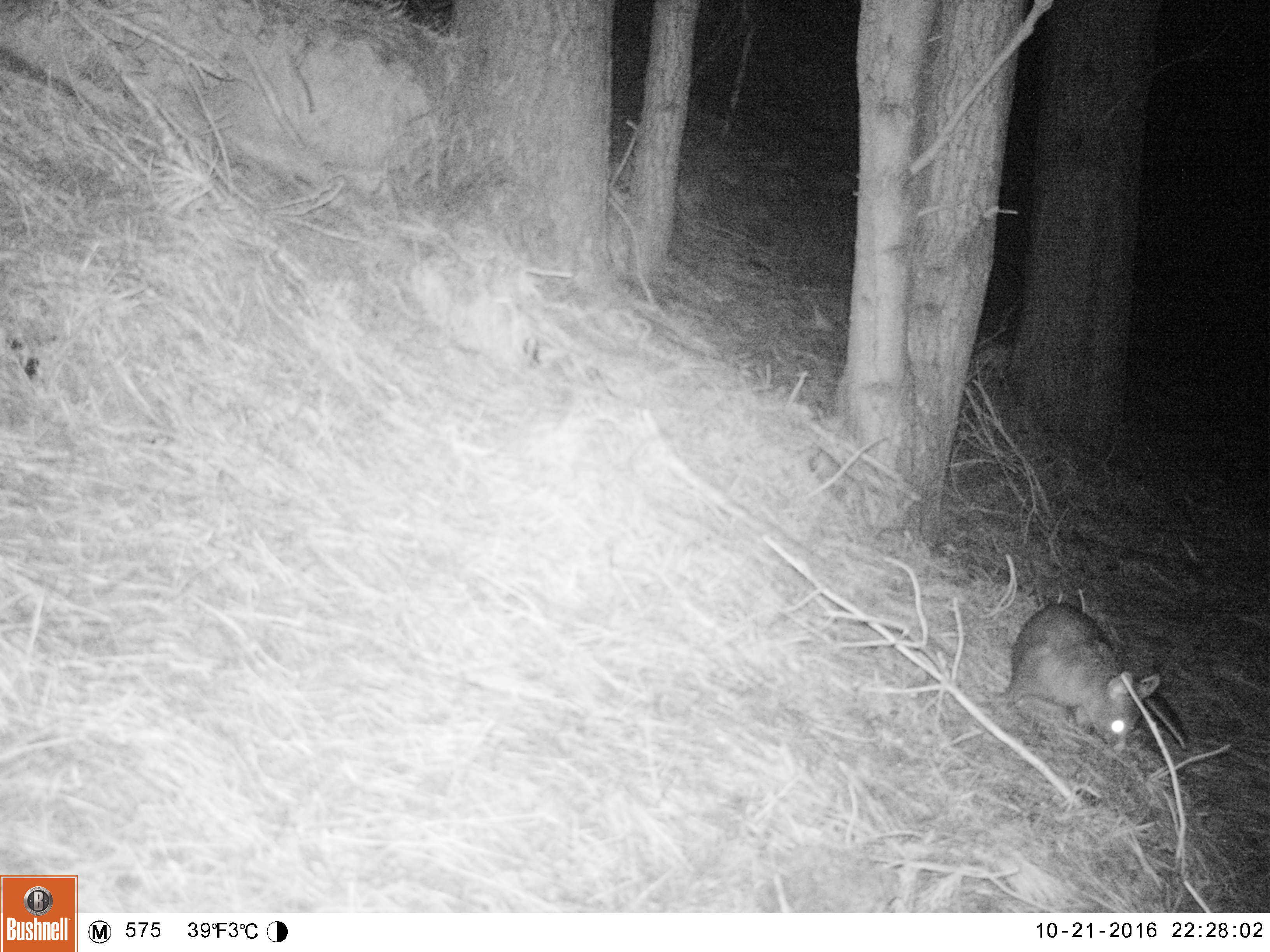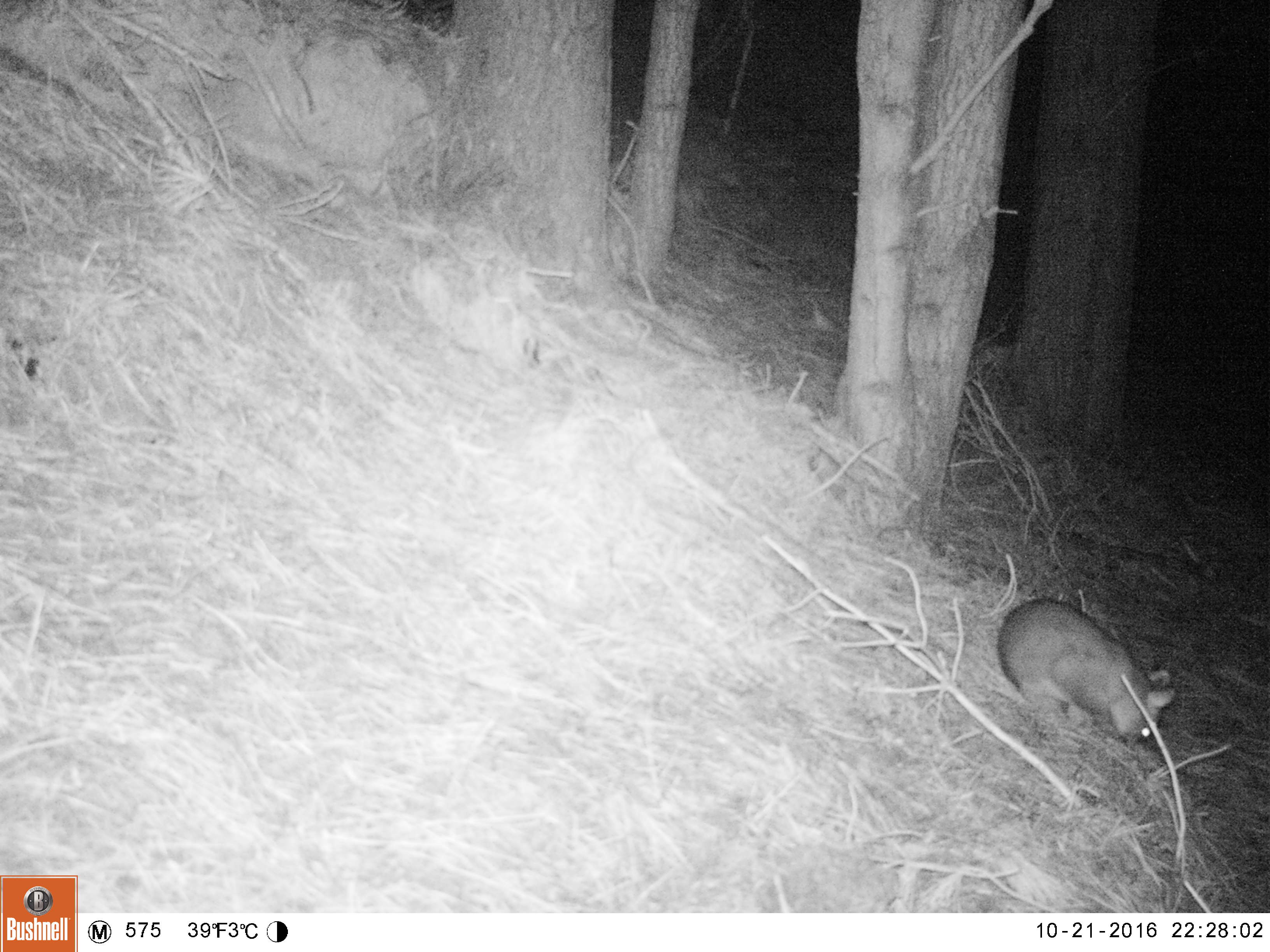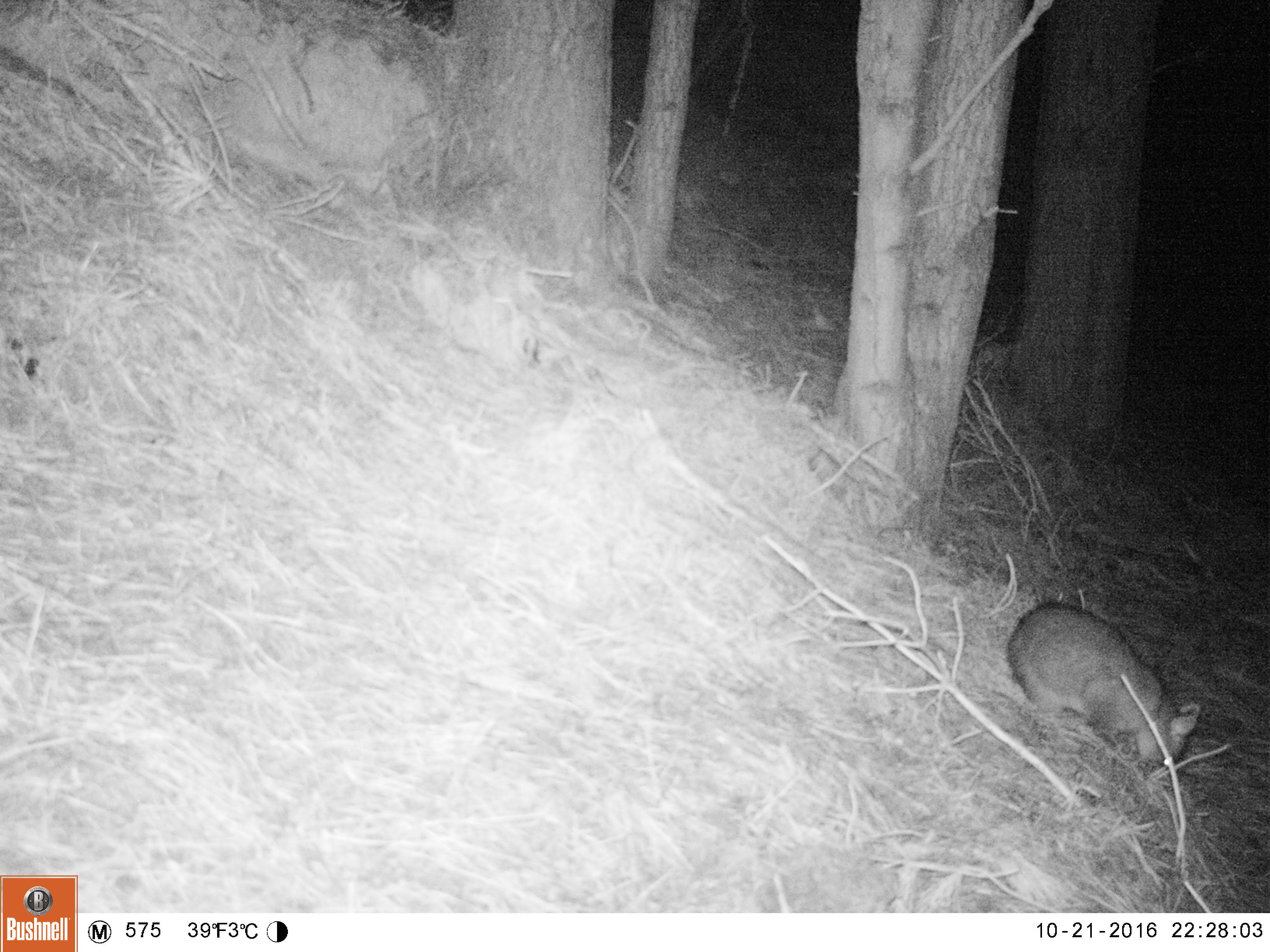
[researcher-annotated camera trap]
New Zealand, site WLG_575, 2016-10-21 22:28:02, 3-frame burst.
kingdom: Animalia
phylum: Chordata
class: Mammalia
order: Diprotodontia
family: Phalangeridae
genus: Trichosurus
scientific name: Trichosurus vulpecula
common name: common brushtail possum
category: possum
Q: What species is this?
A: Possum (common brushtail possum) (Trichosurus vulpecula).